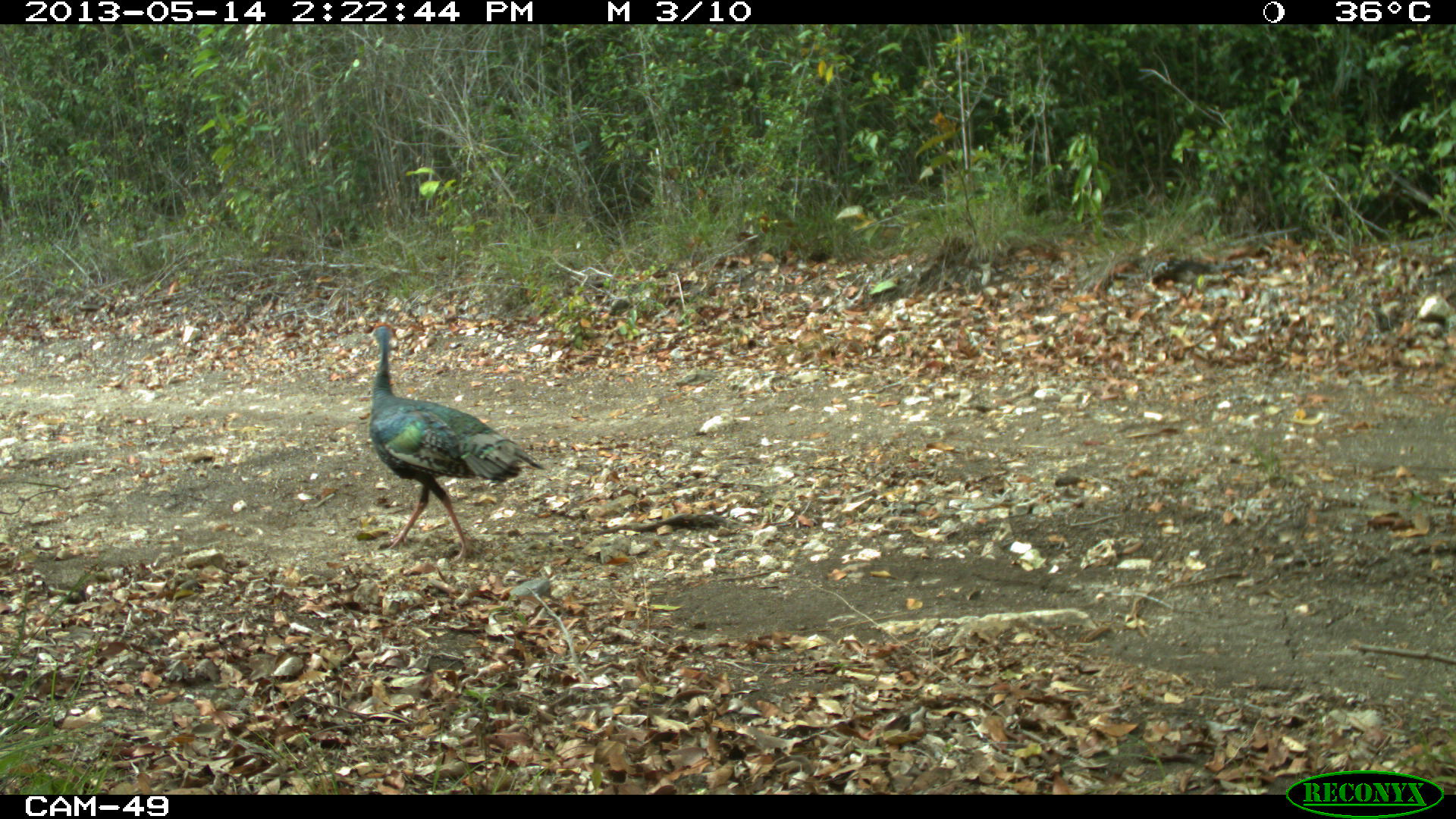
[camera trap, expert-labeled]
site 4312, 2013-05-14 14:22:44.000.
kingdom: Animalia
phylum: Chordata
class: Aves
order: Galliformes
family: Phasianidae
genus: Meleagris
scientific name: Meleagris ocellata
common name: ocellated turkey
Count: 4.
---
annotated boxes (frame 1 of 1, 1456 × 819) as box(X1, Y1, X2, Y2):
meleagris ocellata: box(365, 323, 546, 567)